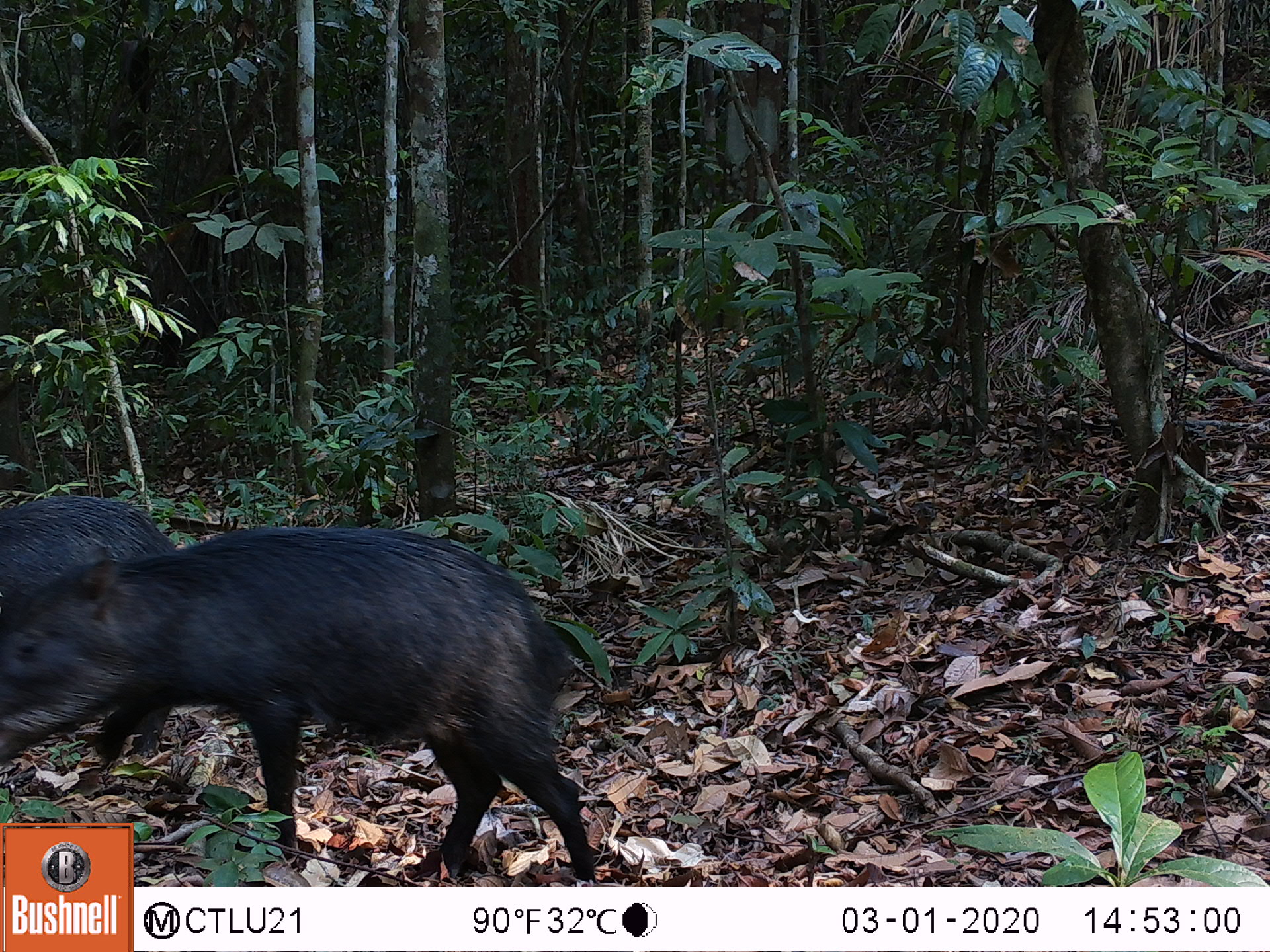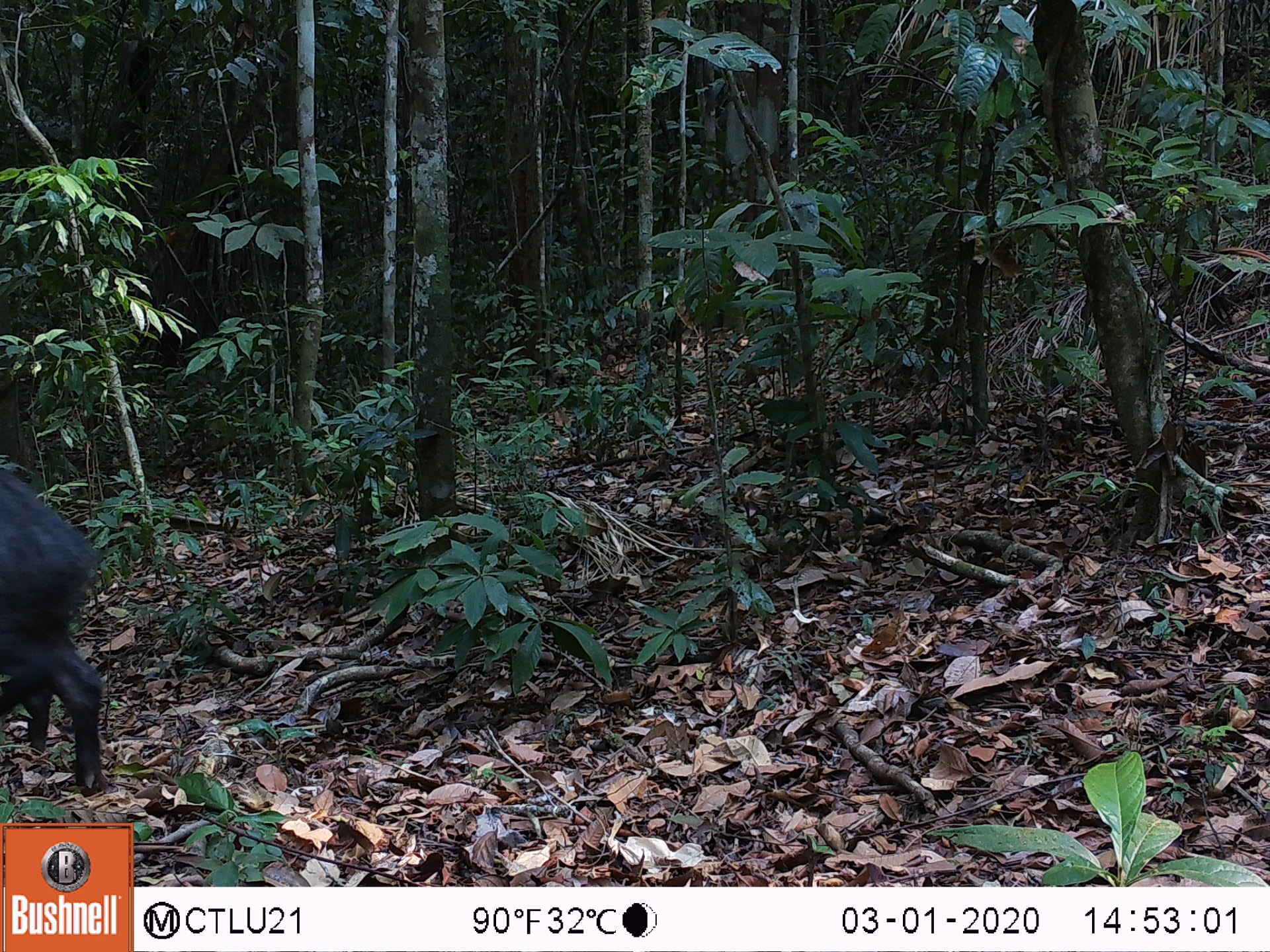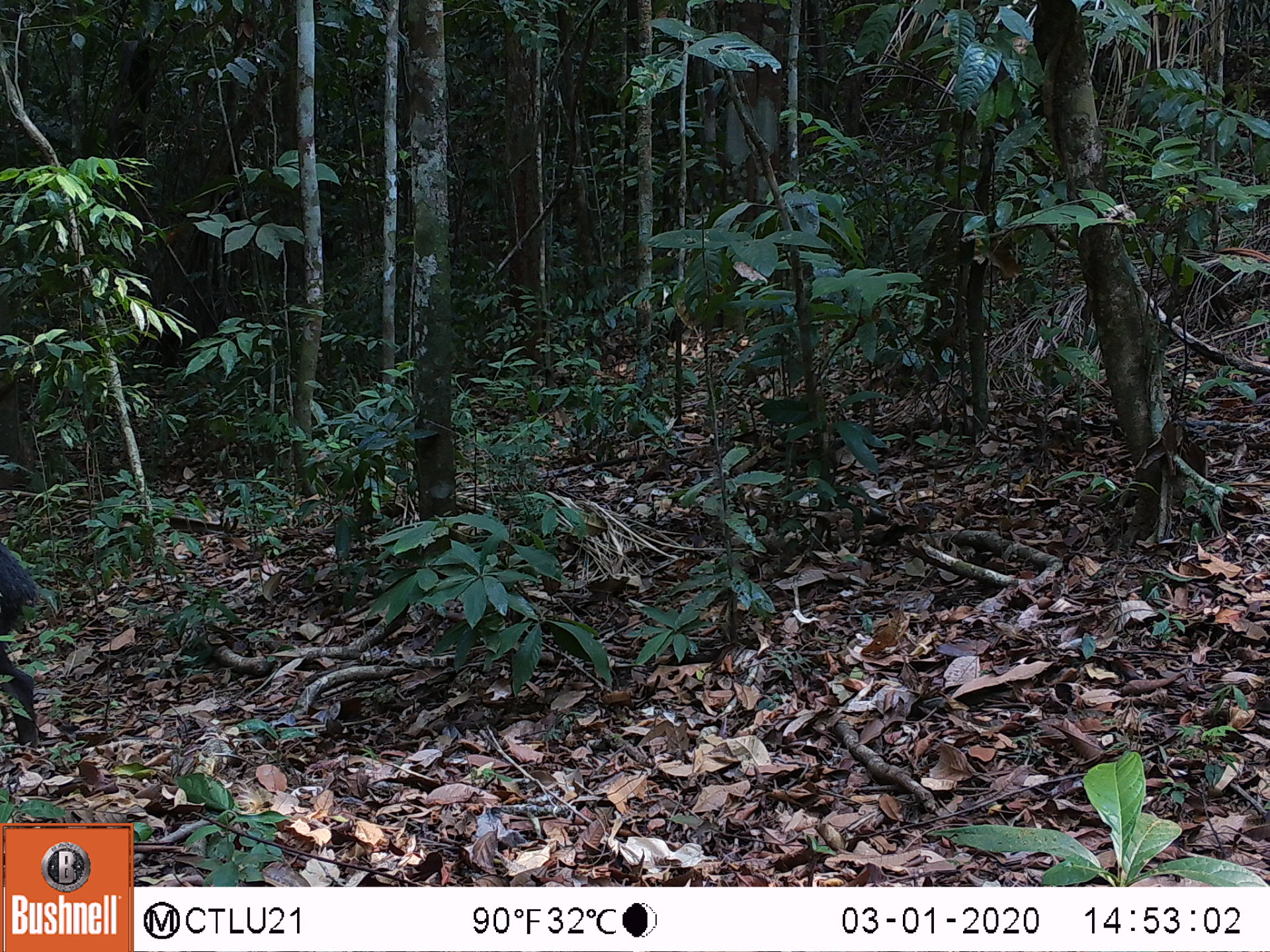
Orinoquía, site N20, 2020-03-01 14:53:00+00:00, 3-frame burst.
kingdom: Animalia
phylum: Chordata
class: Mammalia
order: Artiodactyla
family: Tayassuidae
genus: Tayassu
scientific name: Tayassu pecari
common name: white-lipped peccary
White-lipped peccary (Tayassu pecari).